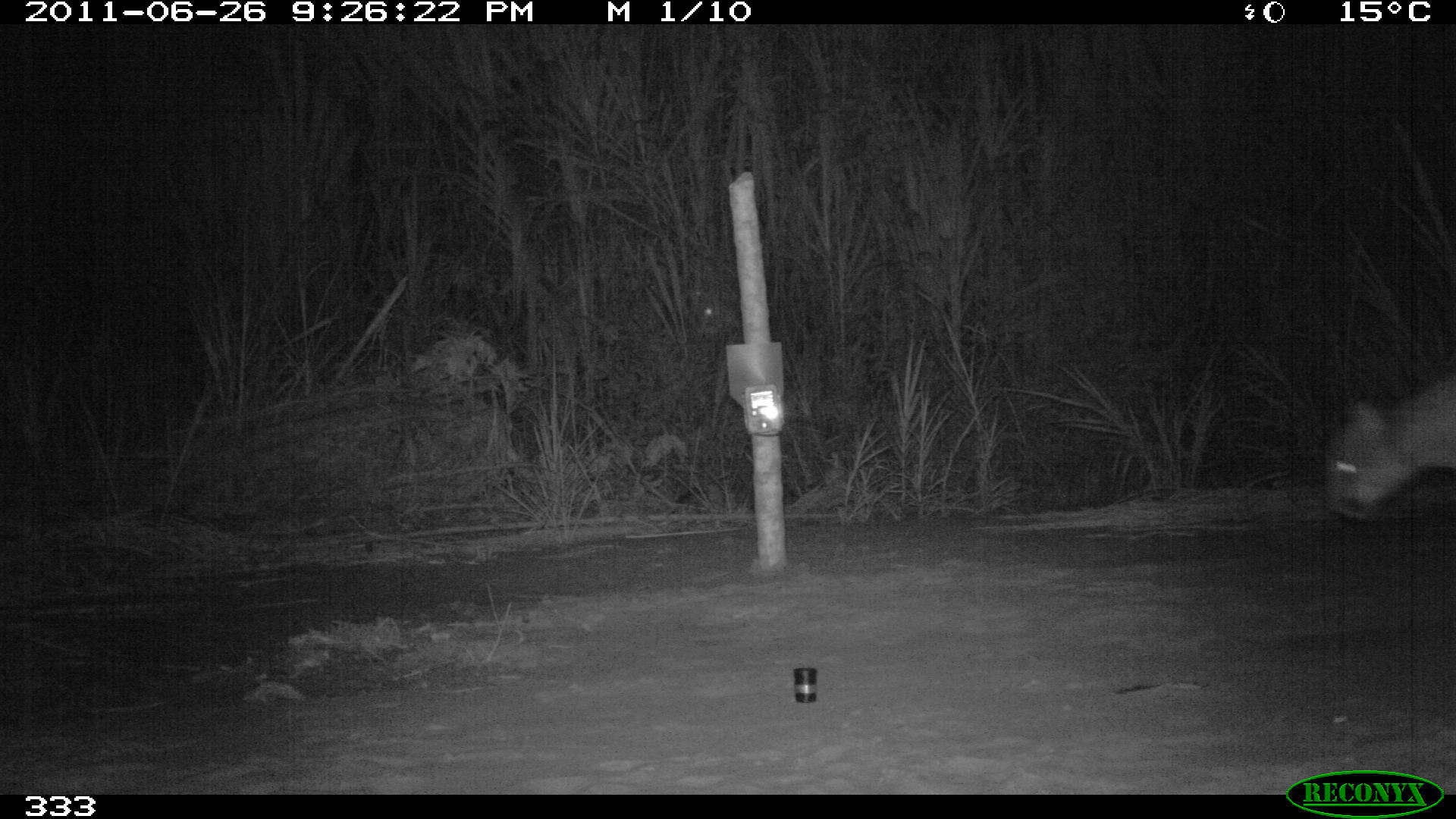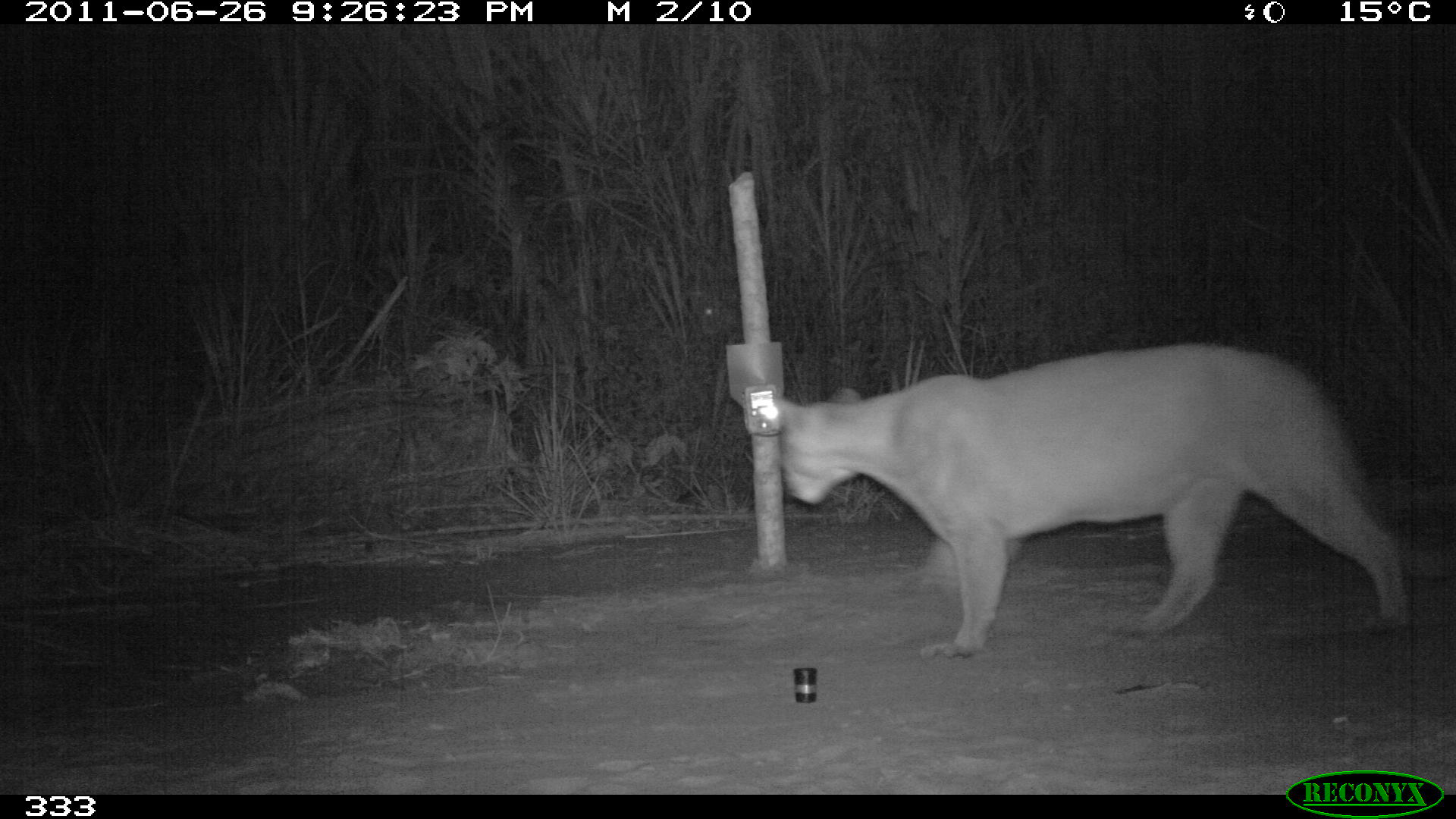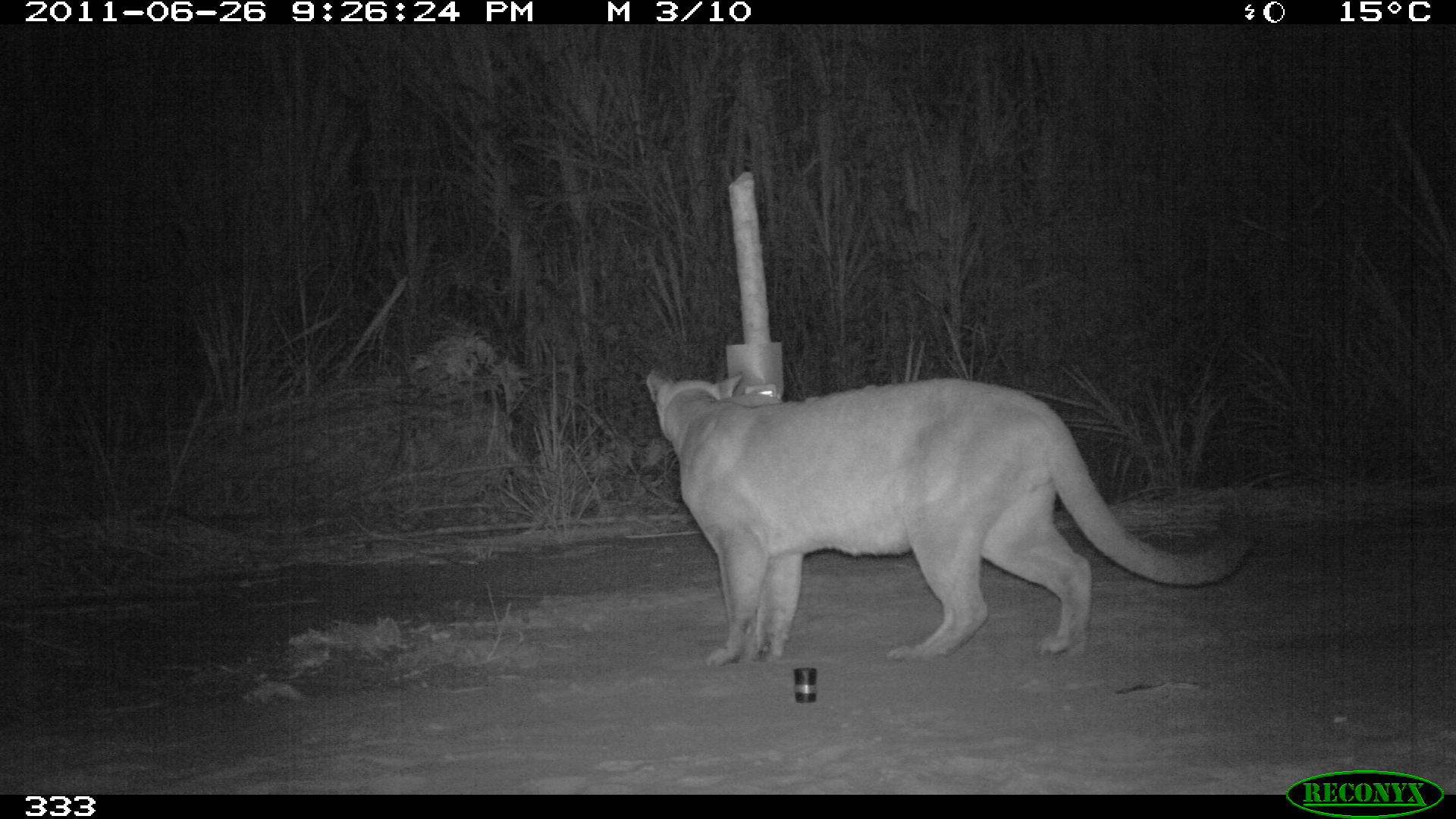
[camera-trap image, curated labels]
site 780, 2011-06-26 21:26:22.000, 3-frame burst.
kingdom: Animalia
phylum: Chordata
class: Mammalia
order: Carnivora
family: Felidae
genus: Puma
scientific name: Puma concolor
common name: mountain lion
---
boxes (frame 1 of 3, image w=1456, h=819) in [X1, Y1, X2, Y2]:
puma concolor: [1325, 375, 1456, 522]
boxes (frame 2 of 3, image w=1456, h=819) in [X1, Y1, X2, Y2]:
puma concolor: [774, 341, 1413, 660]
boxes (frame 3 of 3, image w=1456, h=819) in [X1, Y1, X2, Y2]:
puma concolor: [648, 371, 1256, 669]